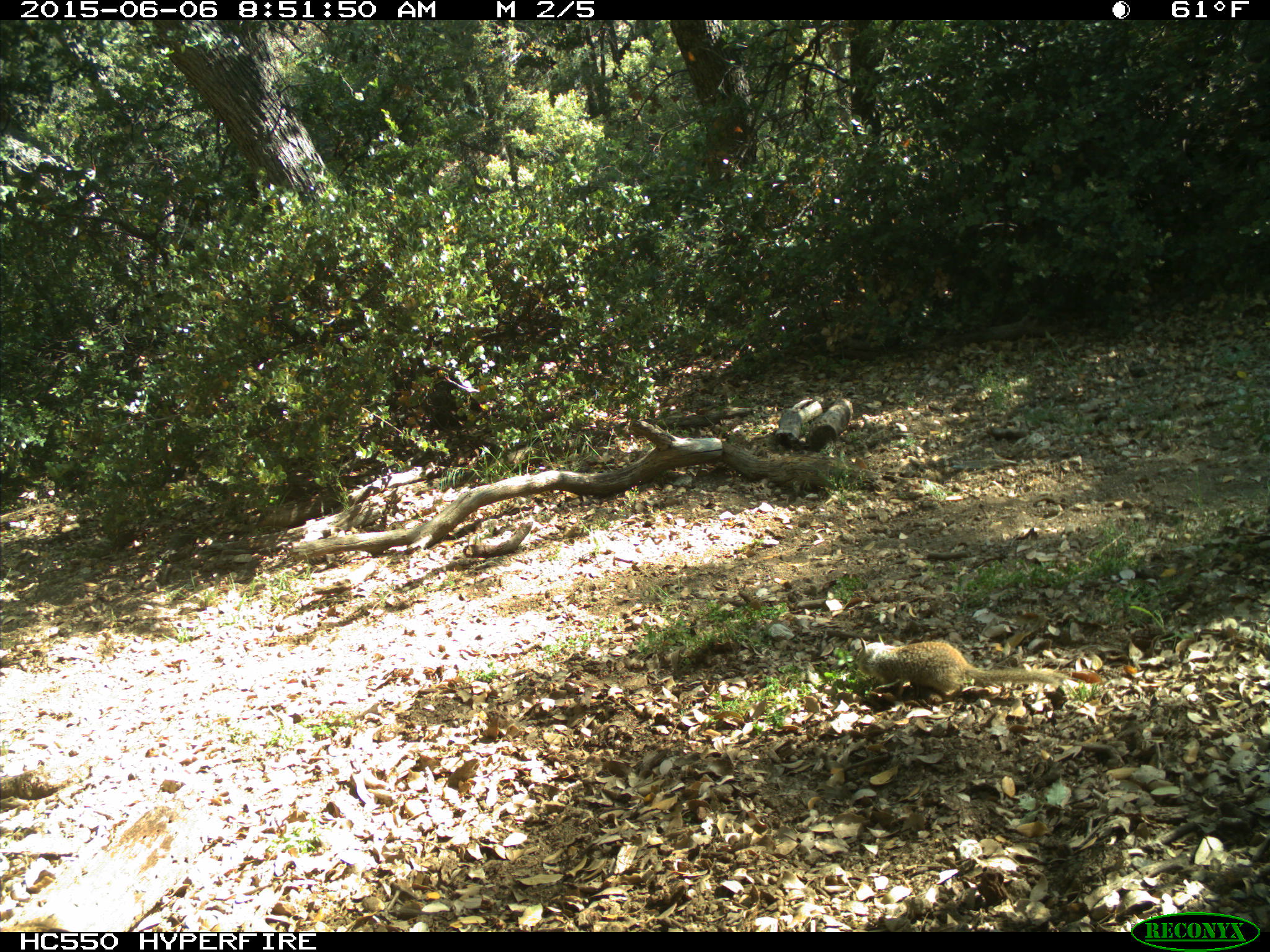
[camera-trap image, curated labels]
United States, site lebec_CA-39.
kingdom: Animalia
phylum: Chordata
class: Mammalia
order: Rodentia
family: Sciuridae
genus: Otospermophilus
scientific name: Otospermophilus beecheyi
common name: california ground squirrel